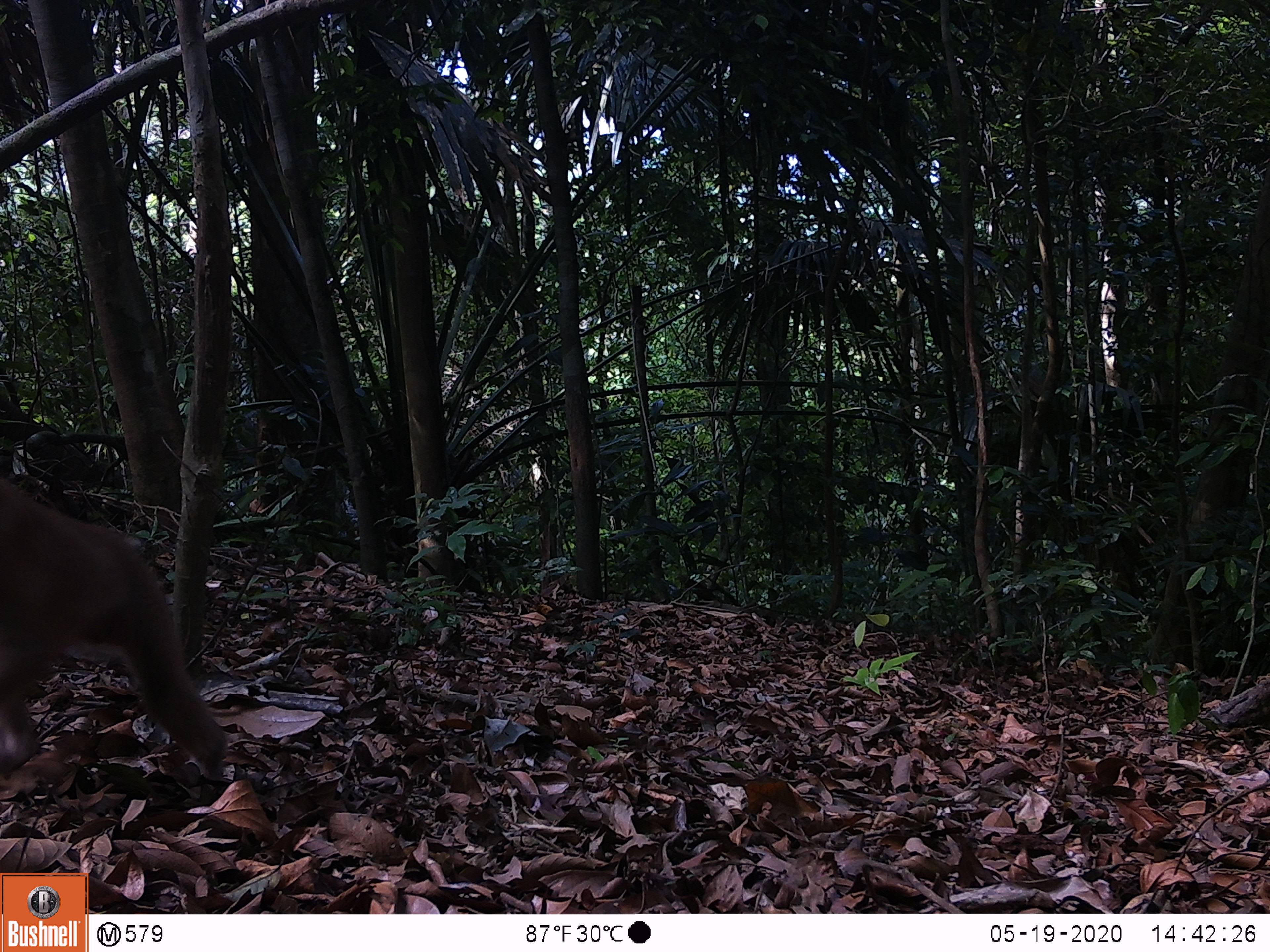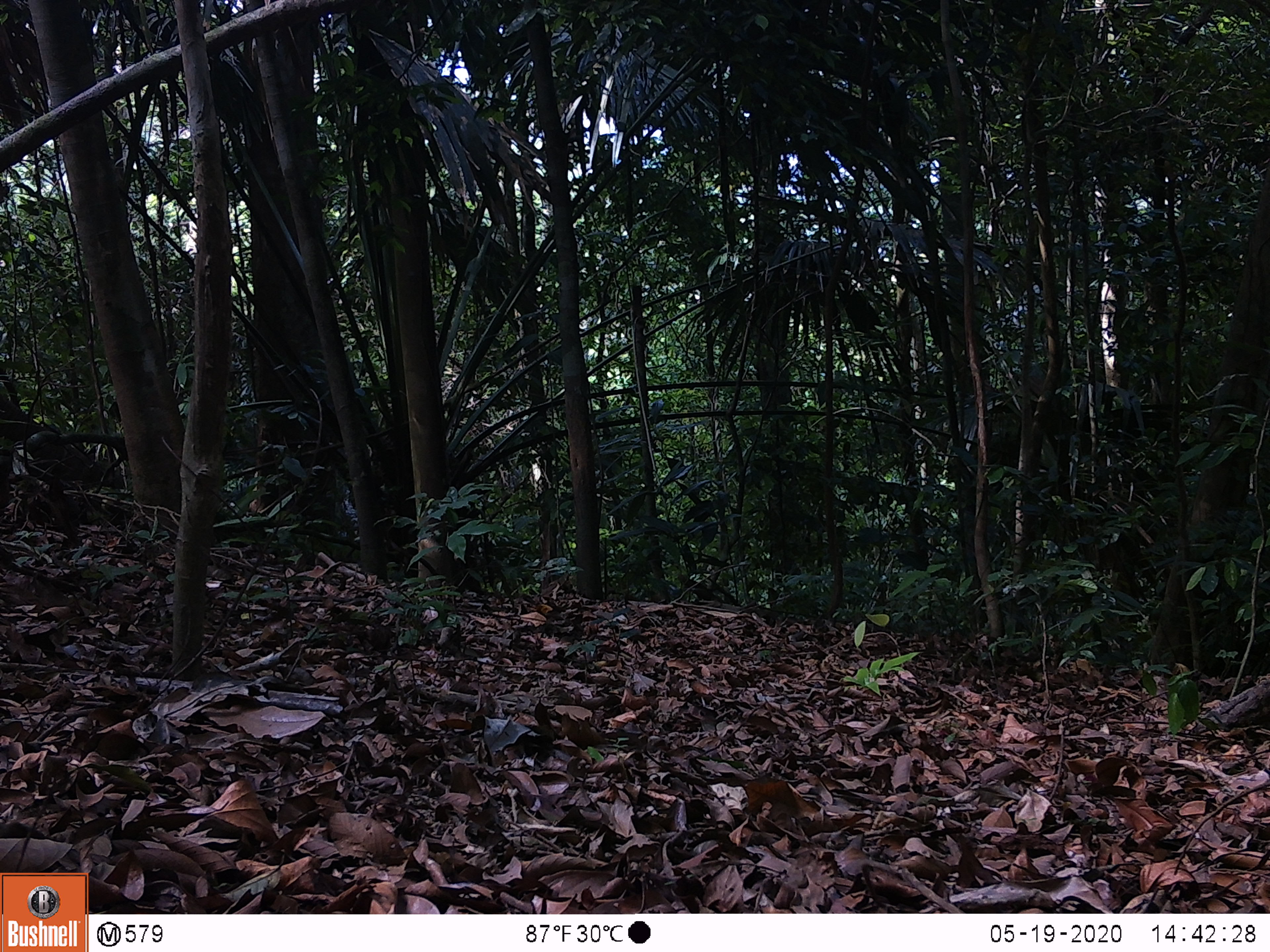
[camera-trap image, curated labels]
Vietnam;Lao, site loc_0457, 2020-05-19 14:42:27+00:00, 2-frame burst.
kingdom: Animalia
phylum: Chordata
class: Mammalia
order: Primates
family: Cercopithecidae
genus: Macaca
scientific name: Macaca nemestrina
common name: pig-tailed macaque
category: pig tailed macaque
Pig tailed macaque (pig-tailed macaque) (Macaca nemestrina). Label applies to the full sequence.